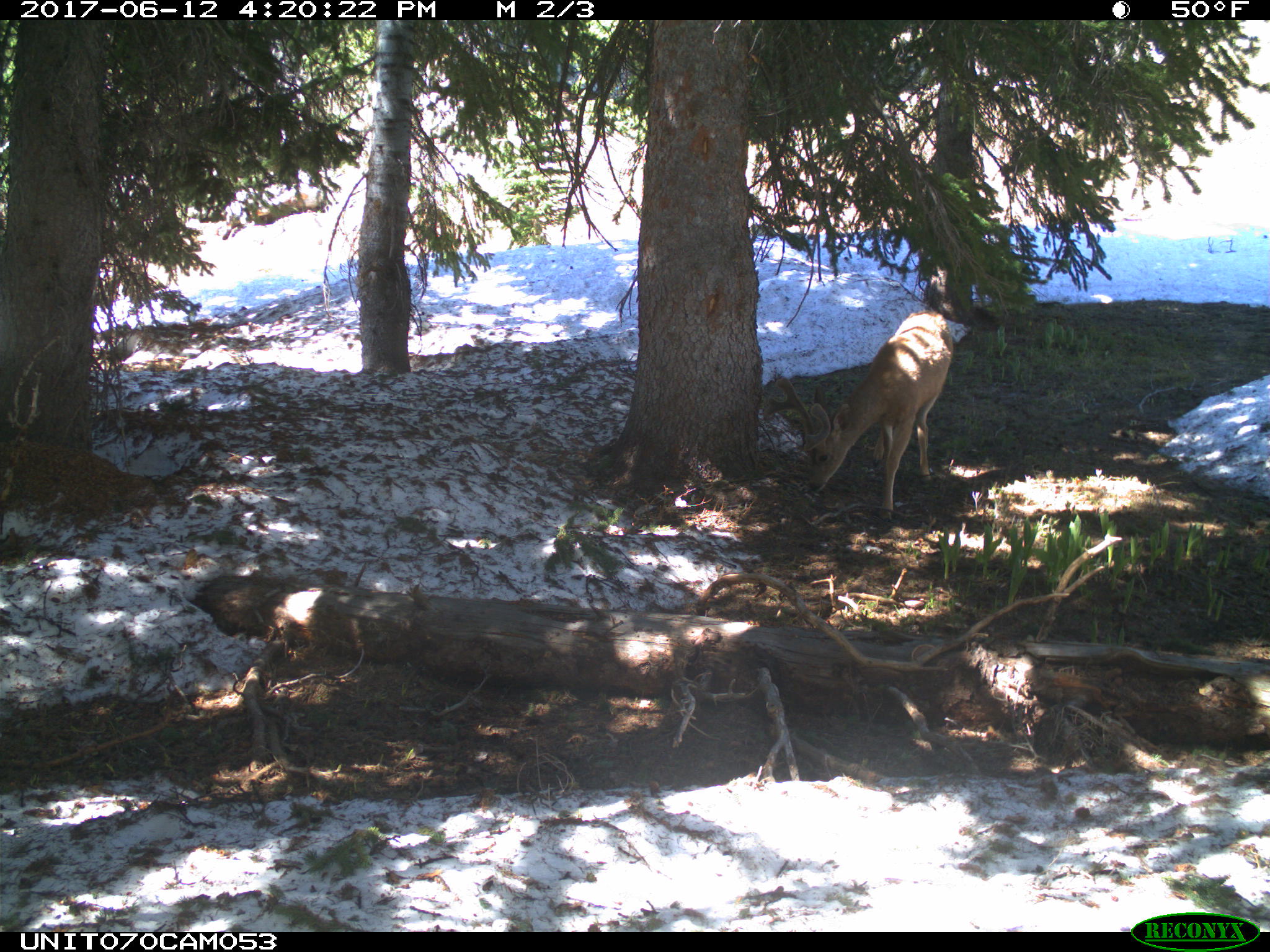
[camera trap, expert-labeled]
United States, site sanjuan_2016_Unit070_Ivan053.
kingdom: Animalia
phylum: Chordata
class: Mammalia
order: Artiodactyla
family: Cervidae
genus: Odocoileus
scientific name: Odocoileus hemionus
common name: mule deer